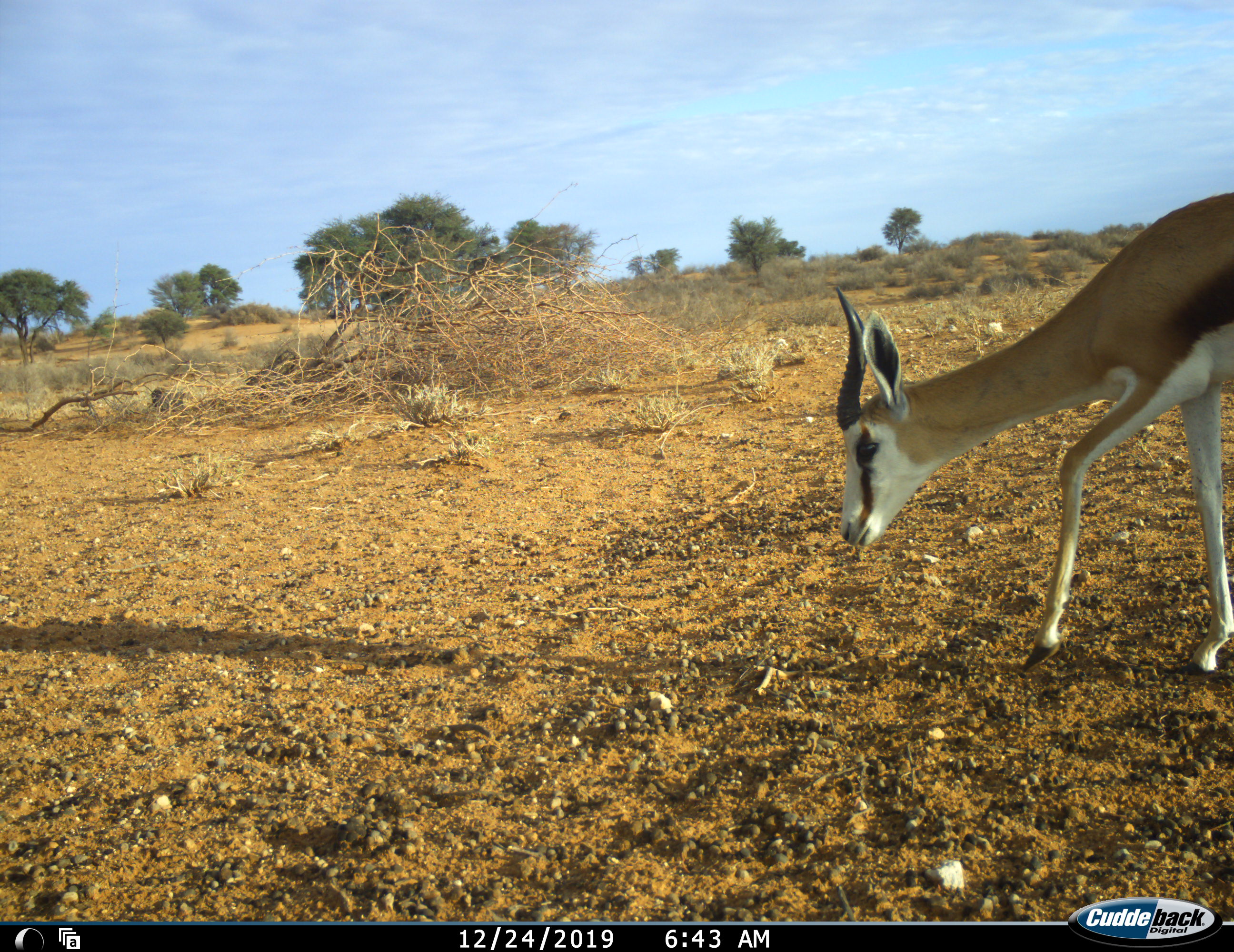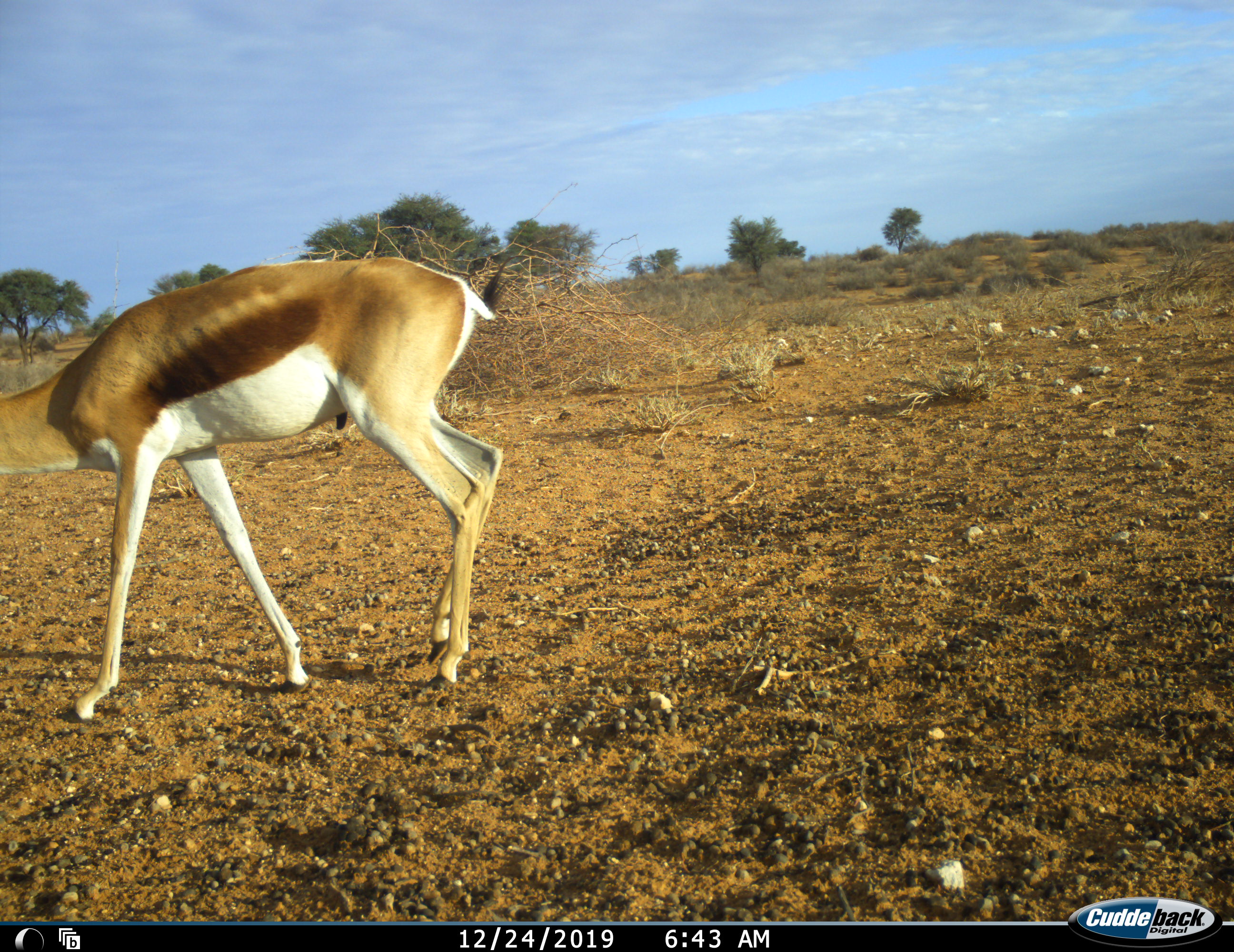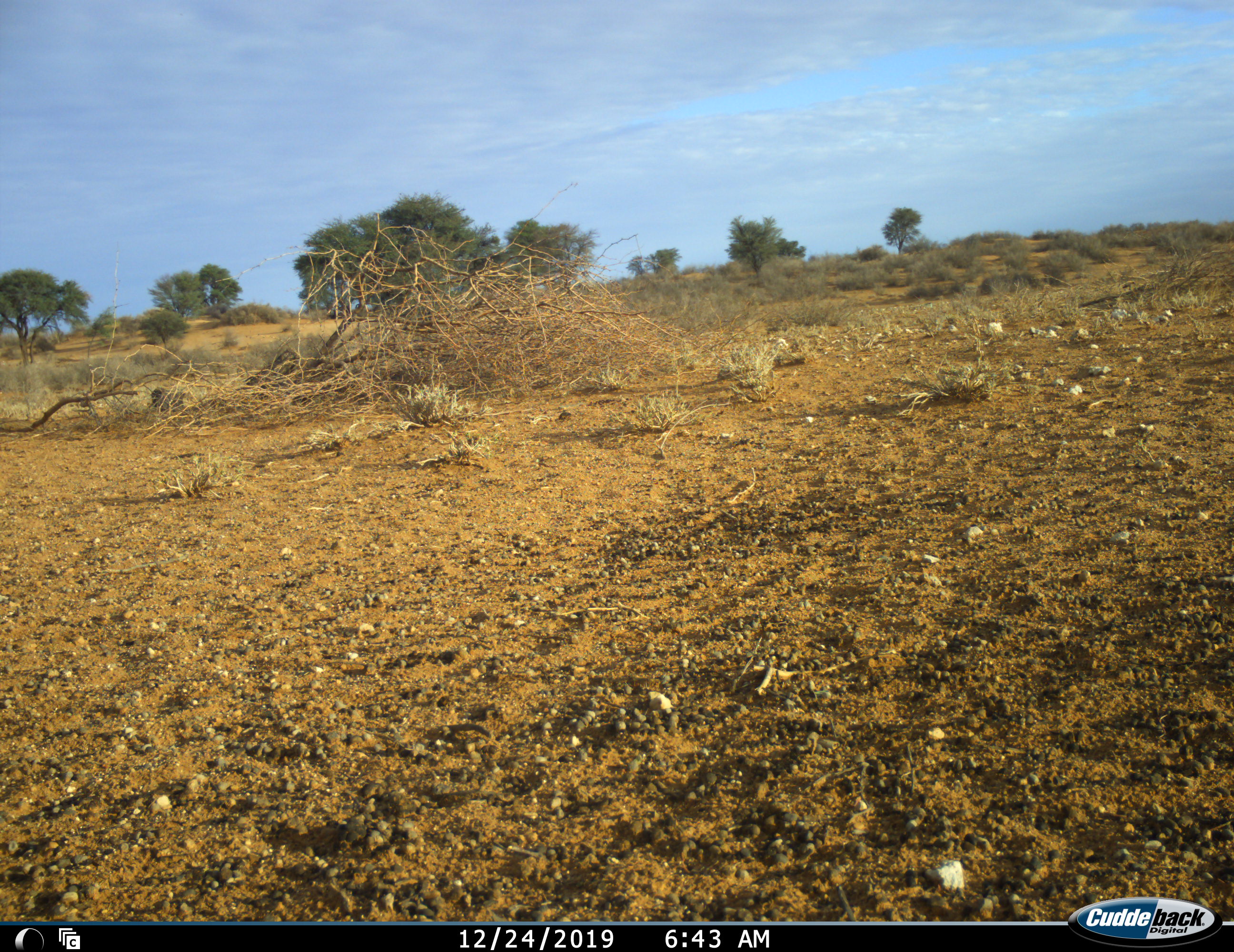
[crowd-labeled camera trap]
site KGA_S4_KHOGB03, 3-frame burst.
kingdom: Animalia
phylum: Chordata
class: Mammalia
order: Artiodactyla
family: Bovidae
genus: Antidorcas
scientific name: Antidorcas marsupialis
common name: springbok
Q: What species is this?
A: Springbok (Antidorcas marsupialis).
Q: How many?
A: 1.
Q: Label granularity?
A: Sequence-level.